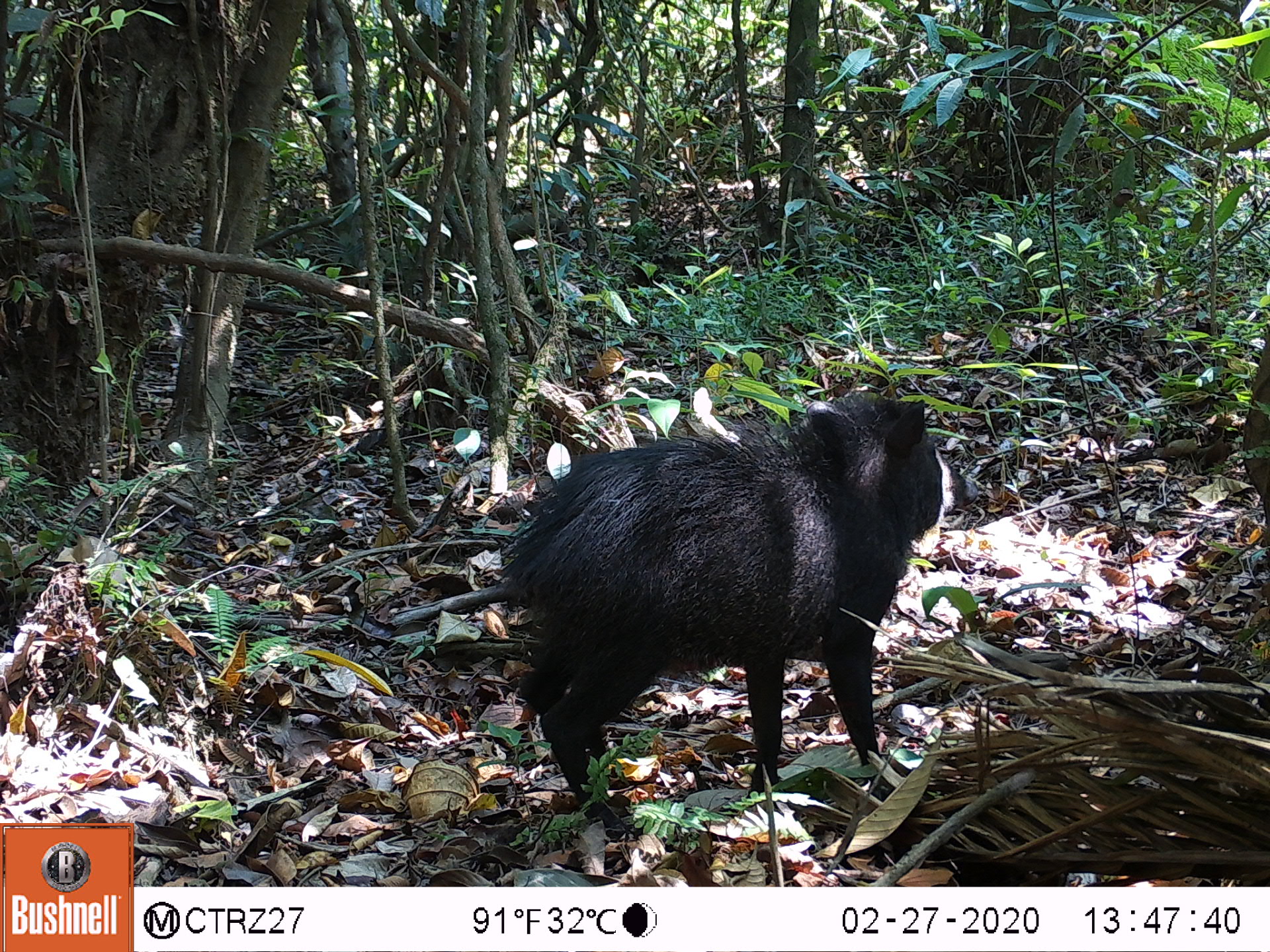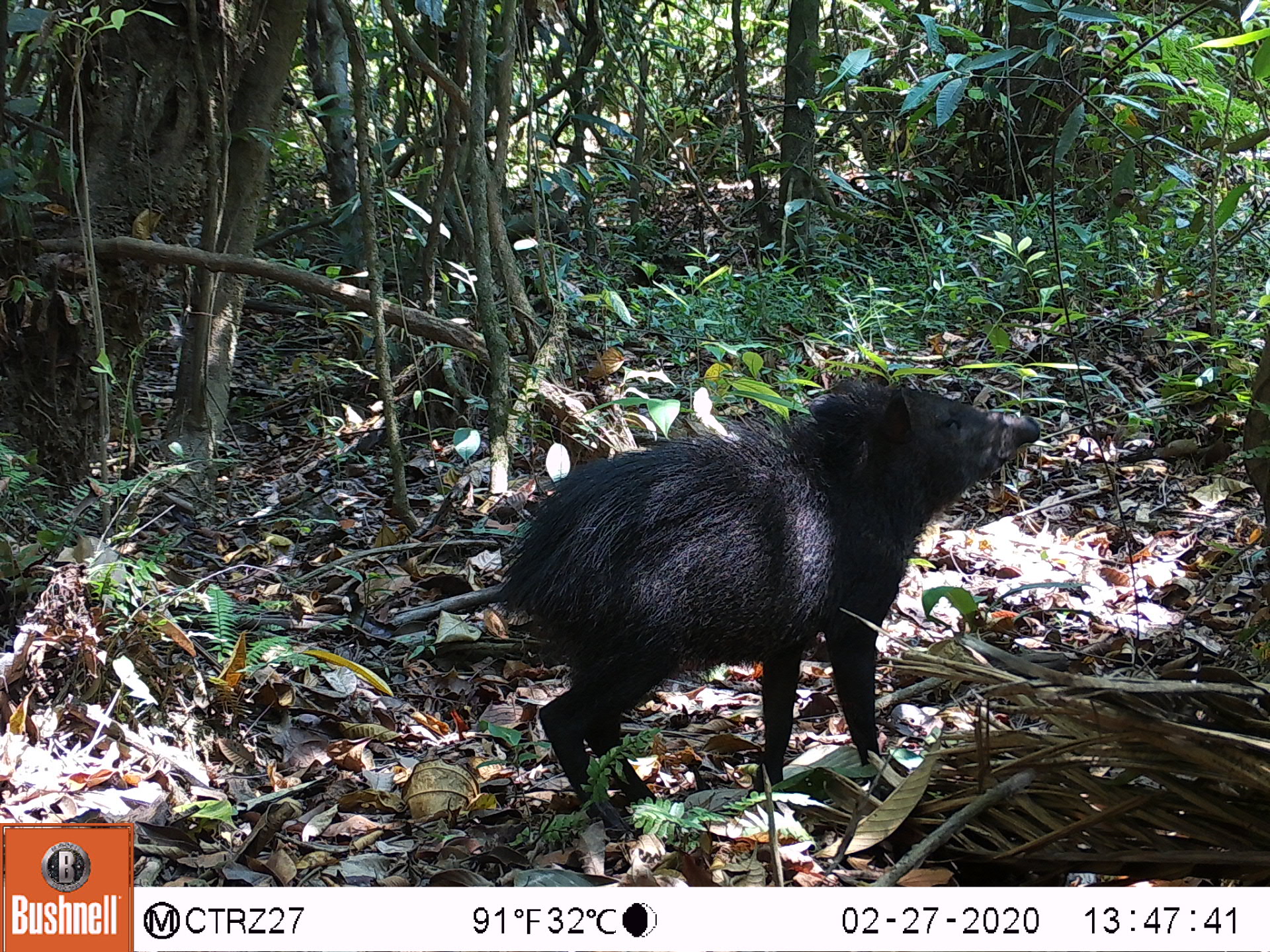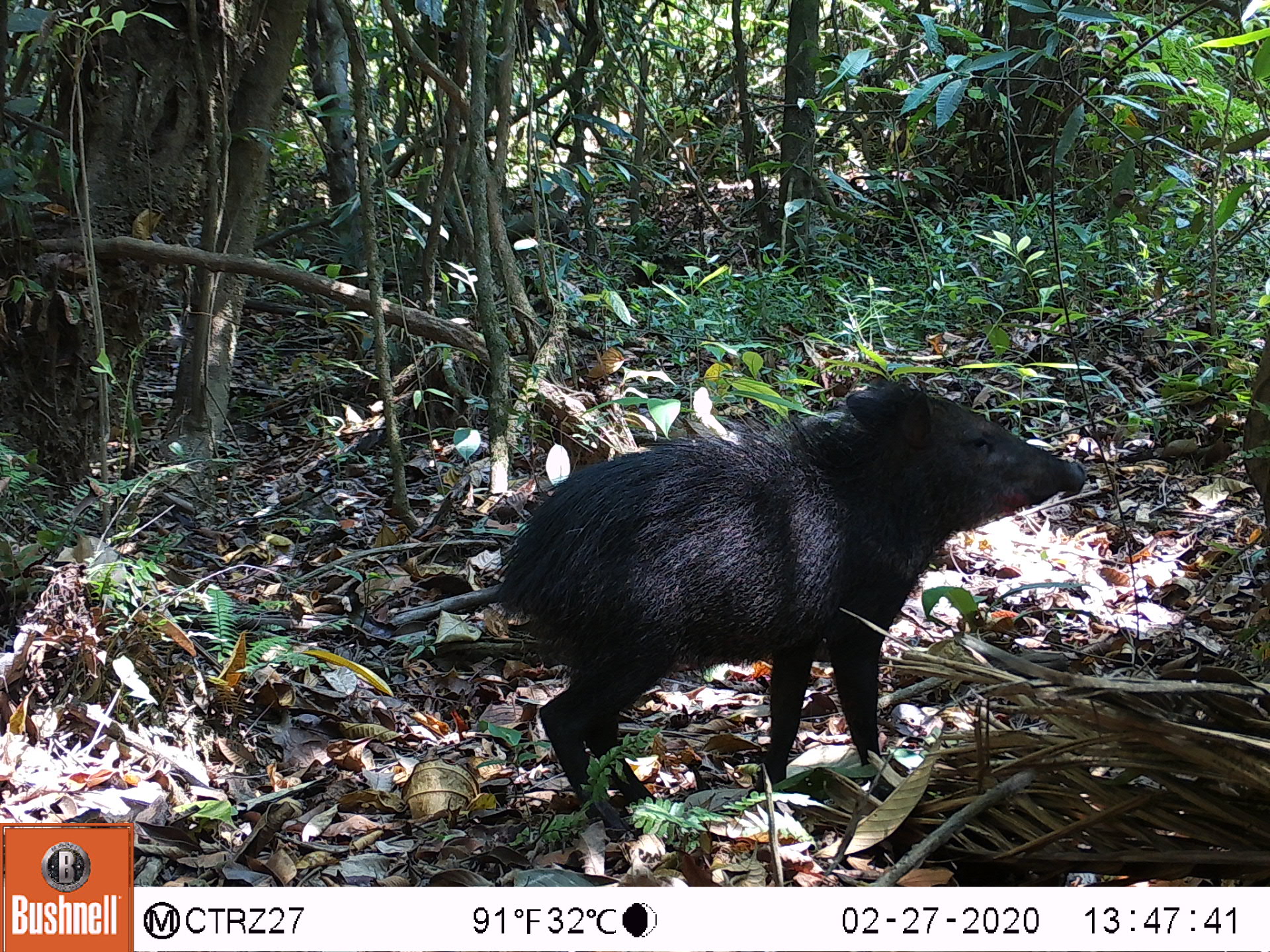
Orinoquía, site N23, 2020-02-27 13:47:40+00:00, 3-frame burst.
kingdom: Animalia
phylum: Chordata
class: Mammalia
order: Artiodactyla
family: Tayassuidae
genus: Pecari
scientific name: Pecari tajacu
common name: collared peccary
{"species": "collared peccary (Pecari tajacu)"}